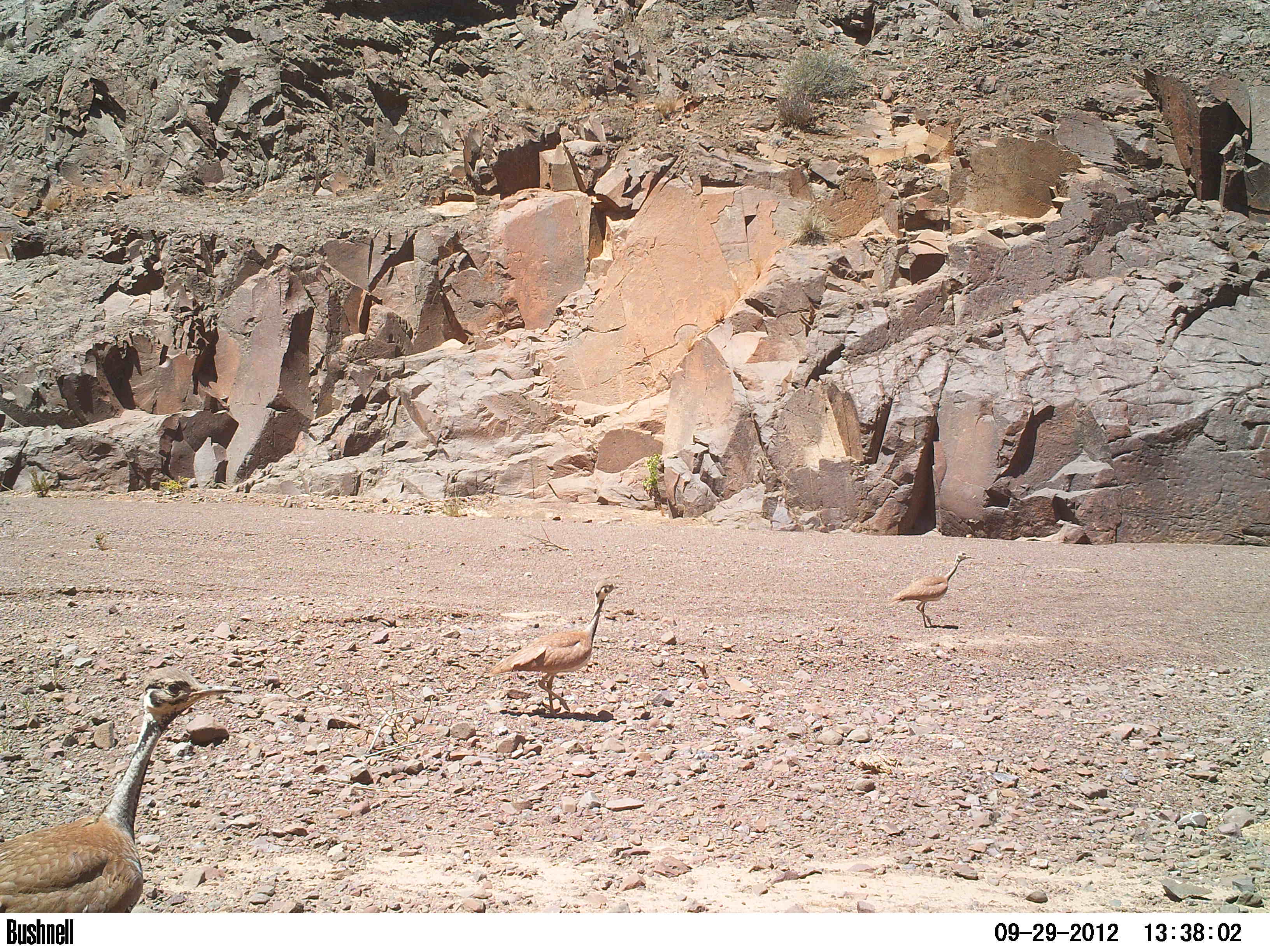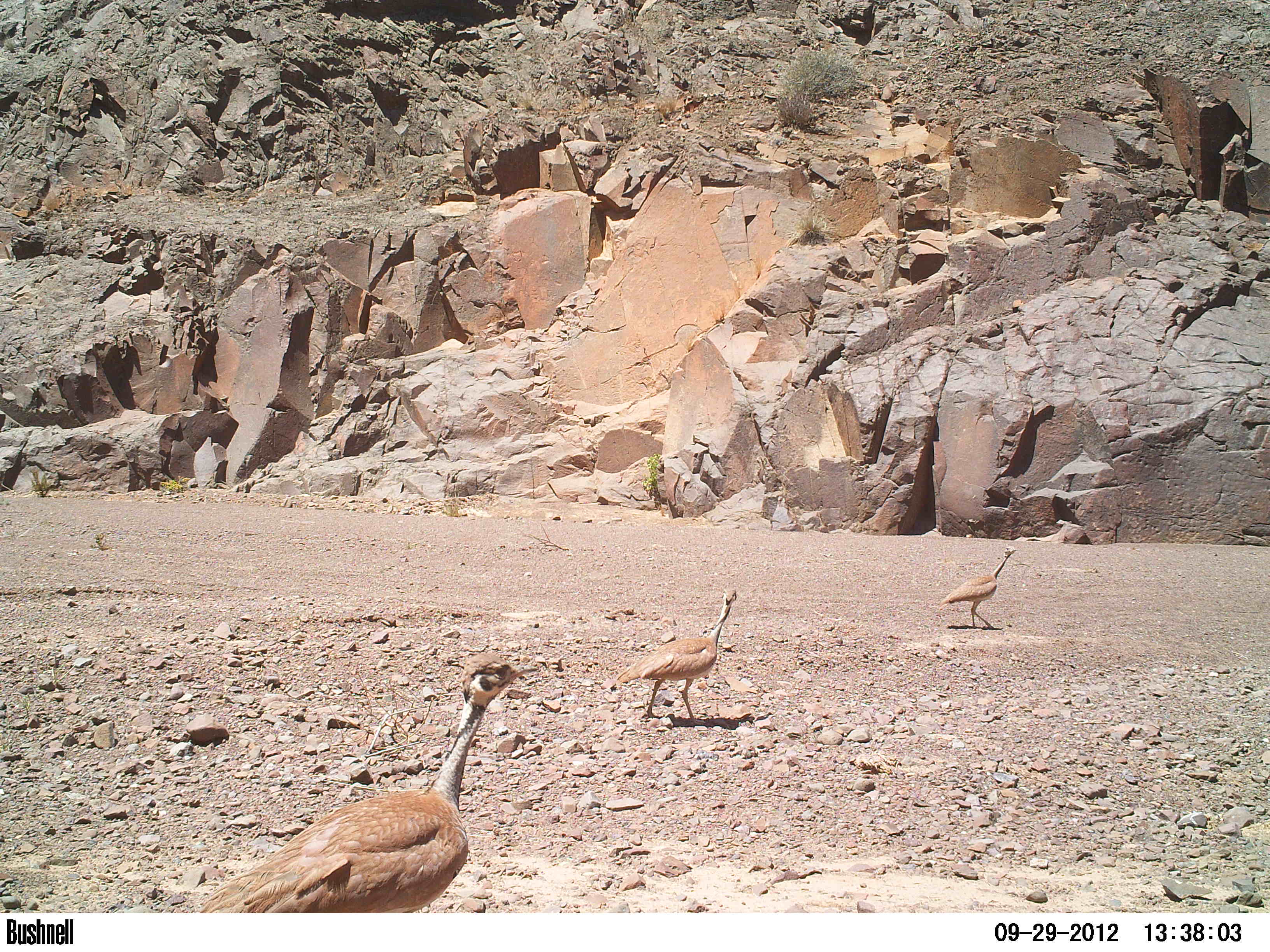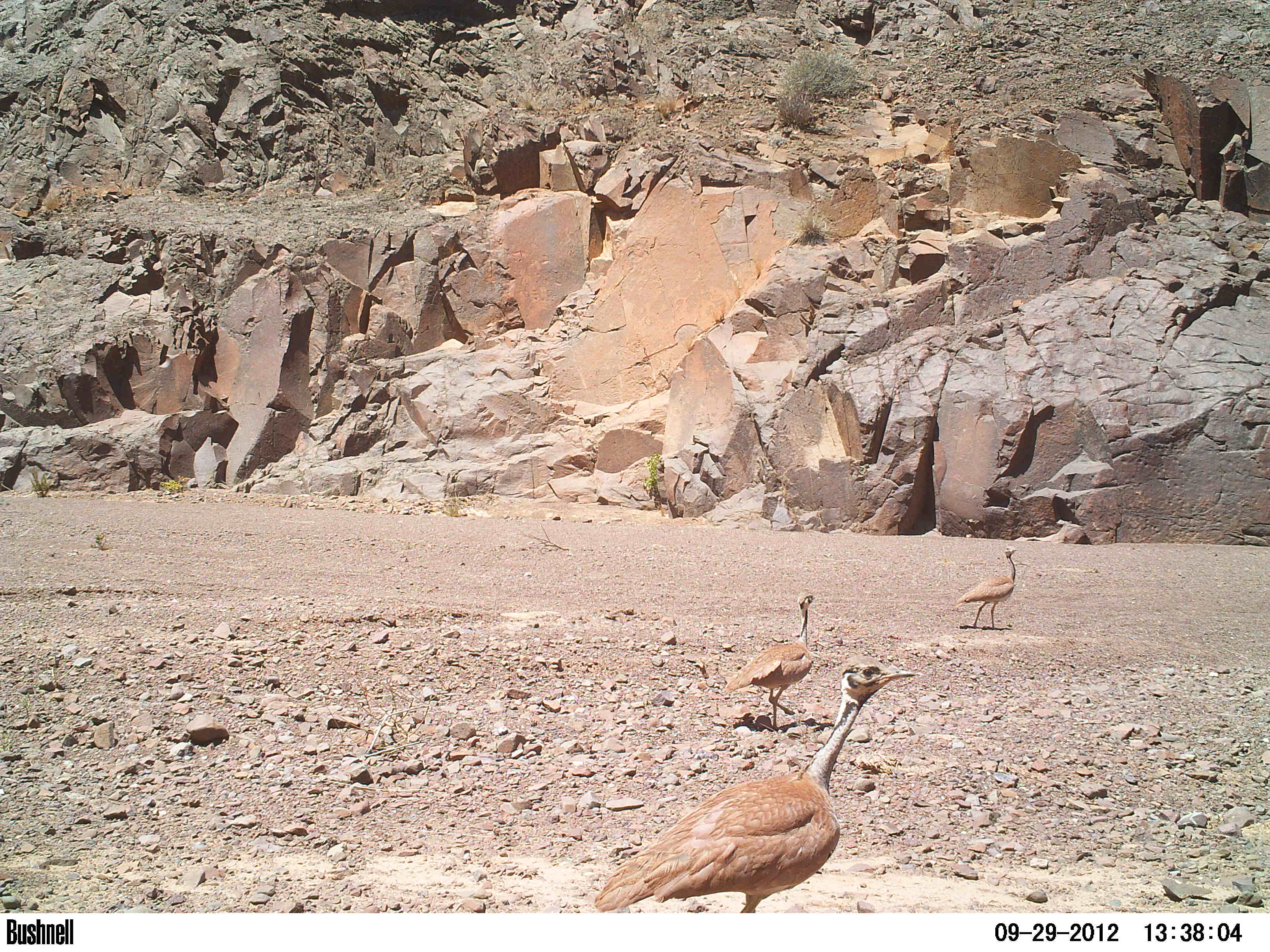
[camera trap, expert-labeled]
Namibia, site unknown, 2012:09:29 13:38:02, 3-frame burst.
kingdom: Animalia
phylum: Chordata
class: Aves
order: Otidiformes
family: Otididae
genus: Eupodotis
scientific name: Eupodotis rueppelii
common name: rüppell's bustard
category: eupodotis rueppellii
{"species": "eupodotis rueppellii (rüppell's bustard) (Eupodotis rueppelii)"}